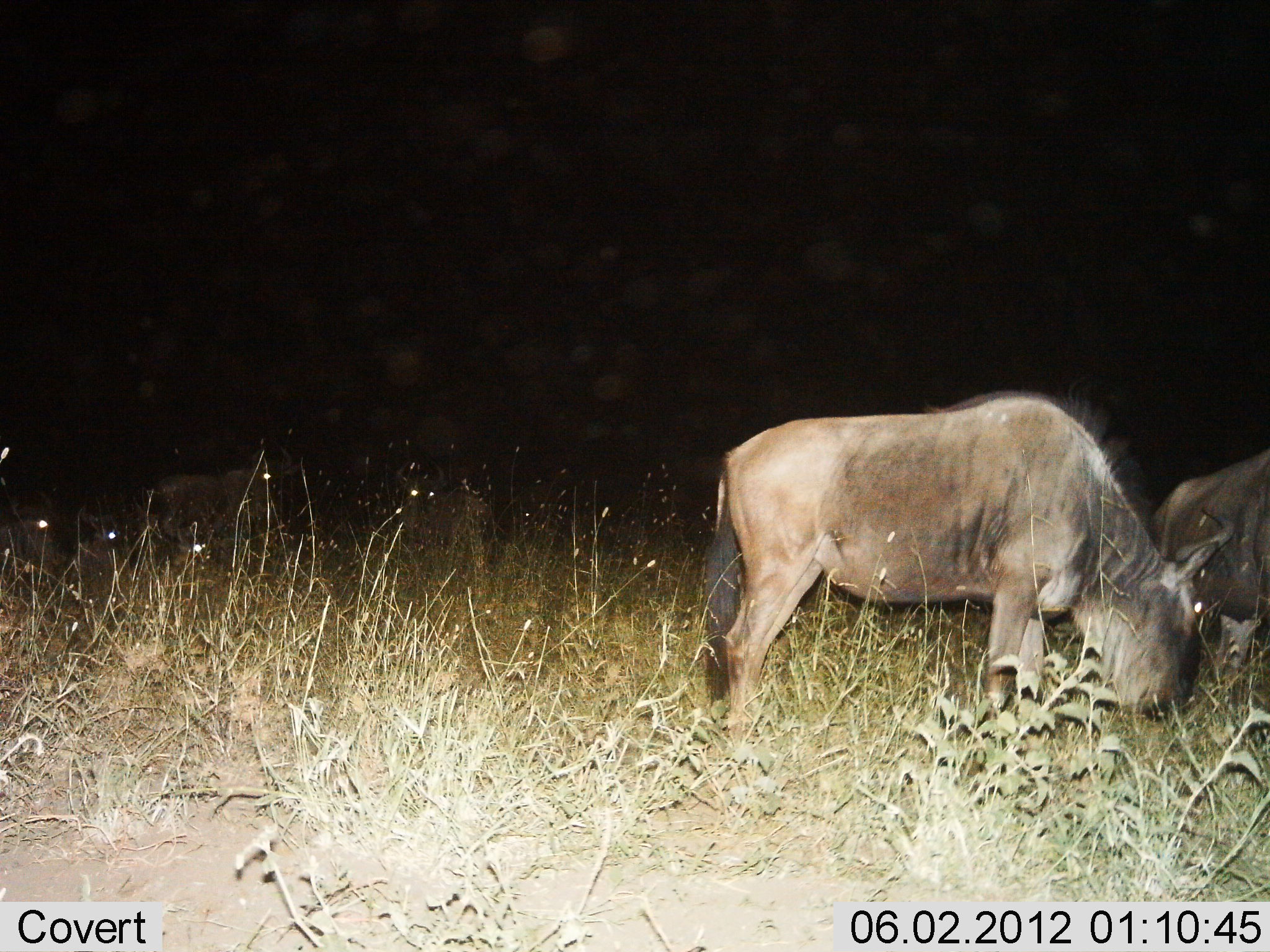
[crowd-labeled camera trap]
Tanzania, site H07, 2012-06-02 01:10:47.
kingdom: Animalia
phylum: Chordata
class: Mammalia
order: Artiodactyla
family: Bovidae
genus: Connochaetes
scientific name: Connochaetes taurinus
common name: blue wildebeest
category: wildebeest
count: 6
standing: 20%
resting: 20%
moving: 10%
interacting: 0%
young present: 0%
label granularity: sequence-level